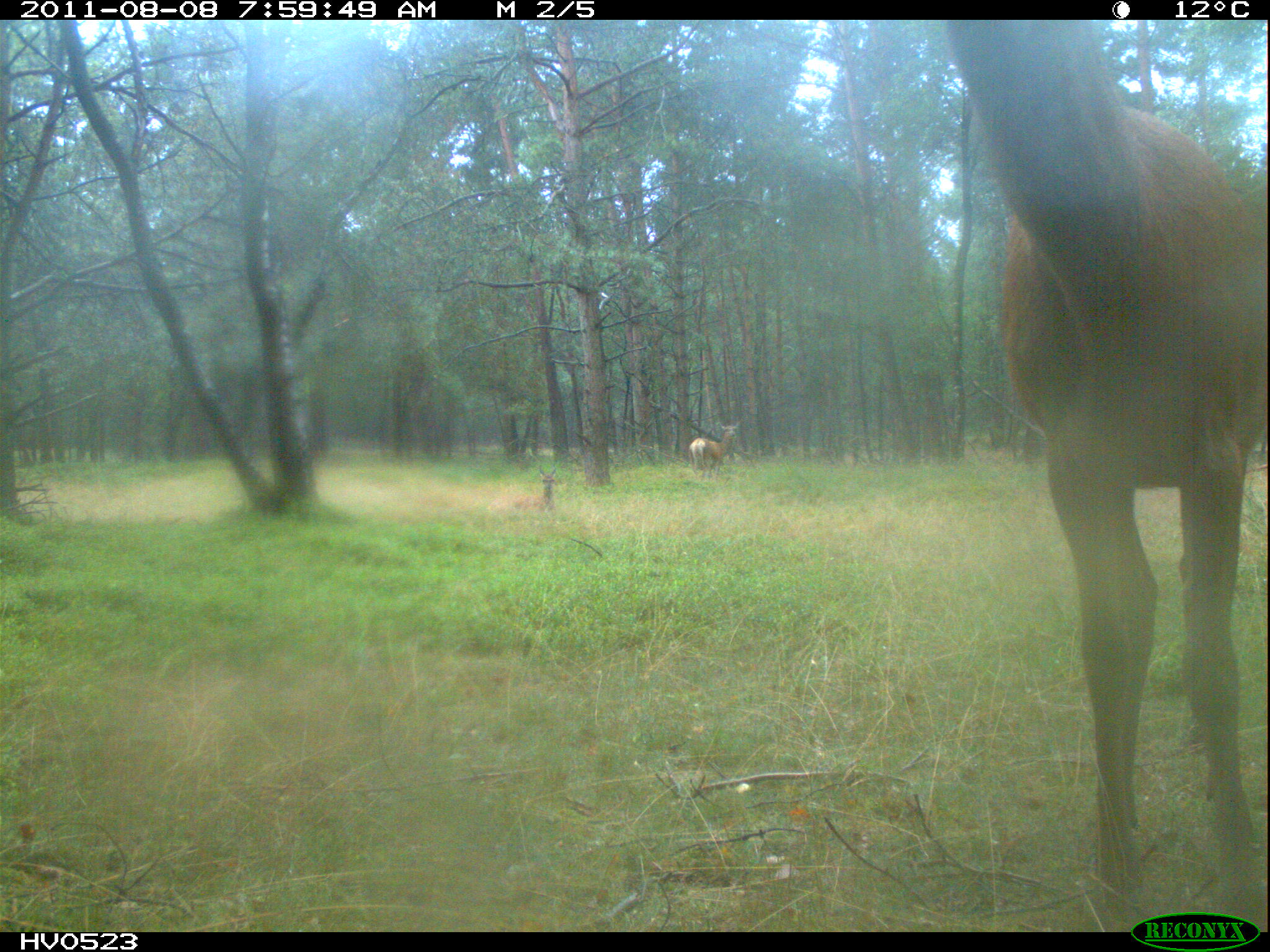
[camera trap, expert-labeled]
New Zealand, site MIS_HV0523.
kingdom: Animalia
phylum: Chordata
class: Mammalia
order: Artiodactyla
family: Cervidae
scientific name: Cervidae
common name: deer